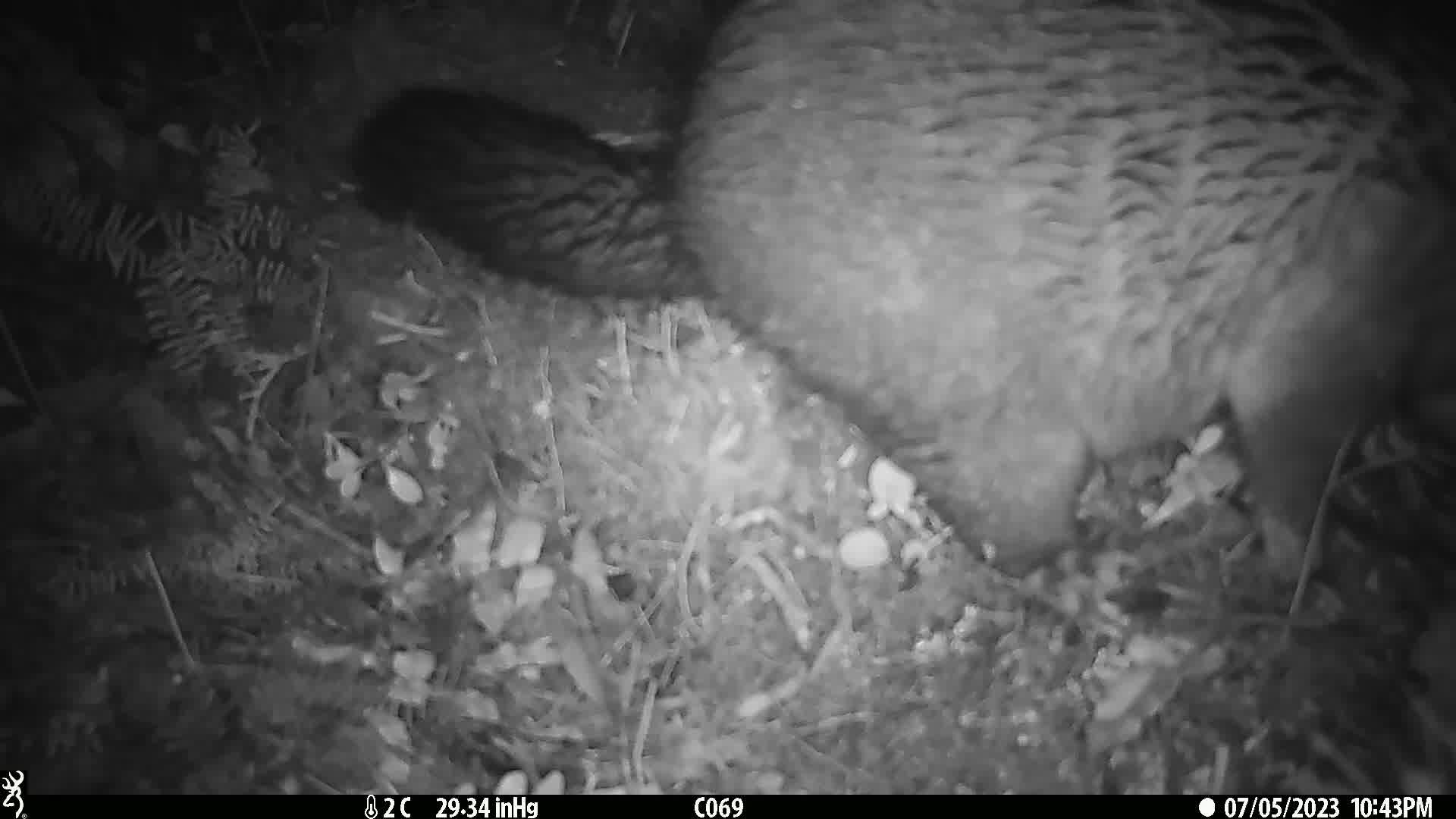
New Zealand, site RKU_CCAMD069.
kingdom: Animalia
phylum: Chordata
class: Mammalia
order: Diprotodontia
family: Phalangeridae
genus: Trichosurus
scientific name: Trichosurus vulpecula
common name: common brushtail possum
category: possum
Possum (common brushtail possum) (Trichosurus vulpecula).